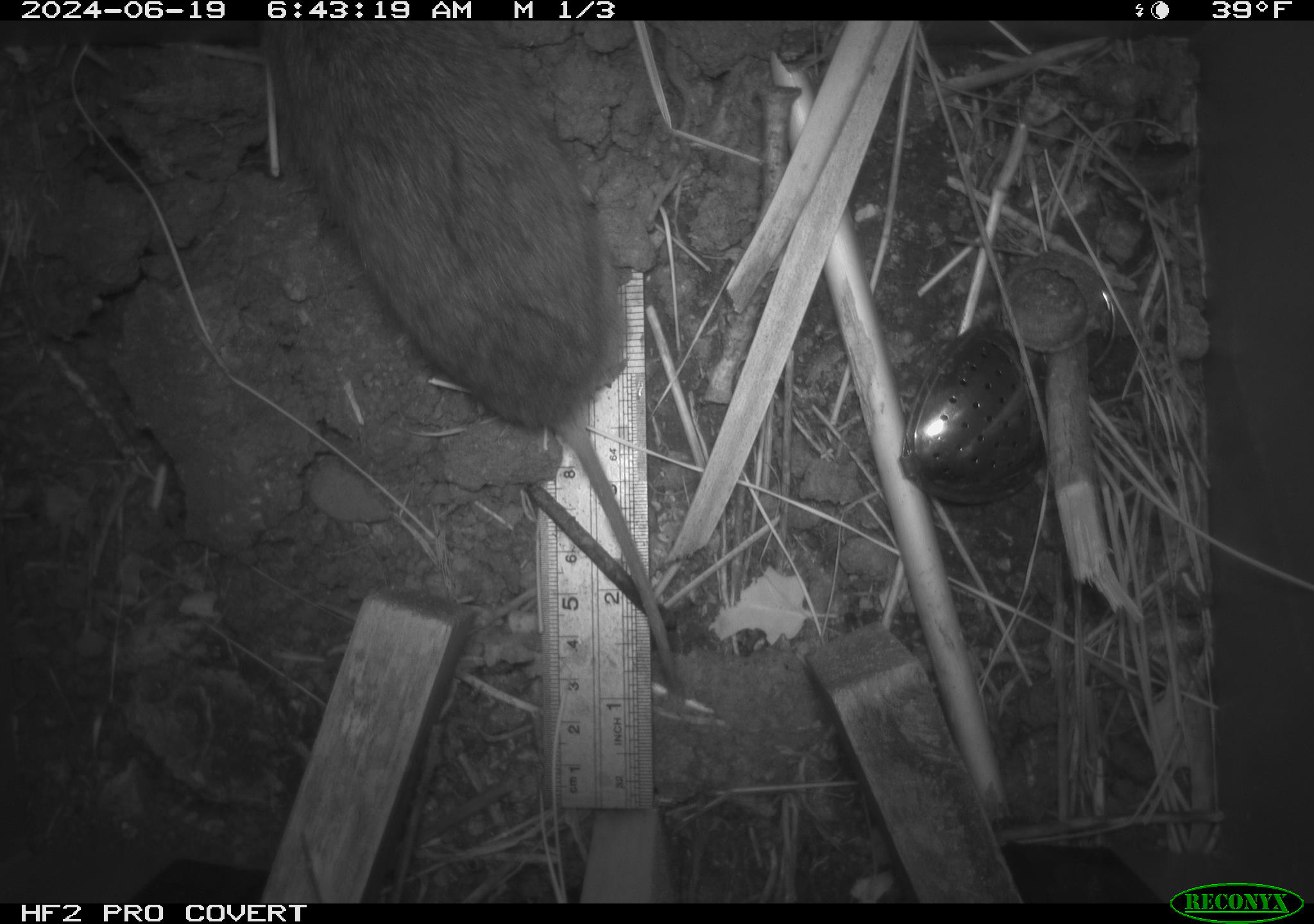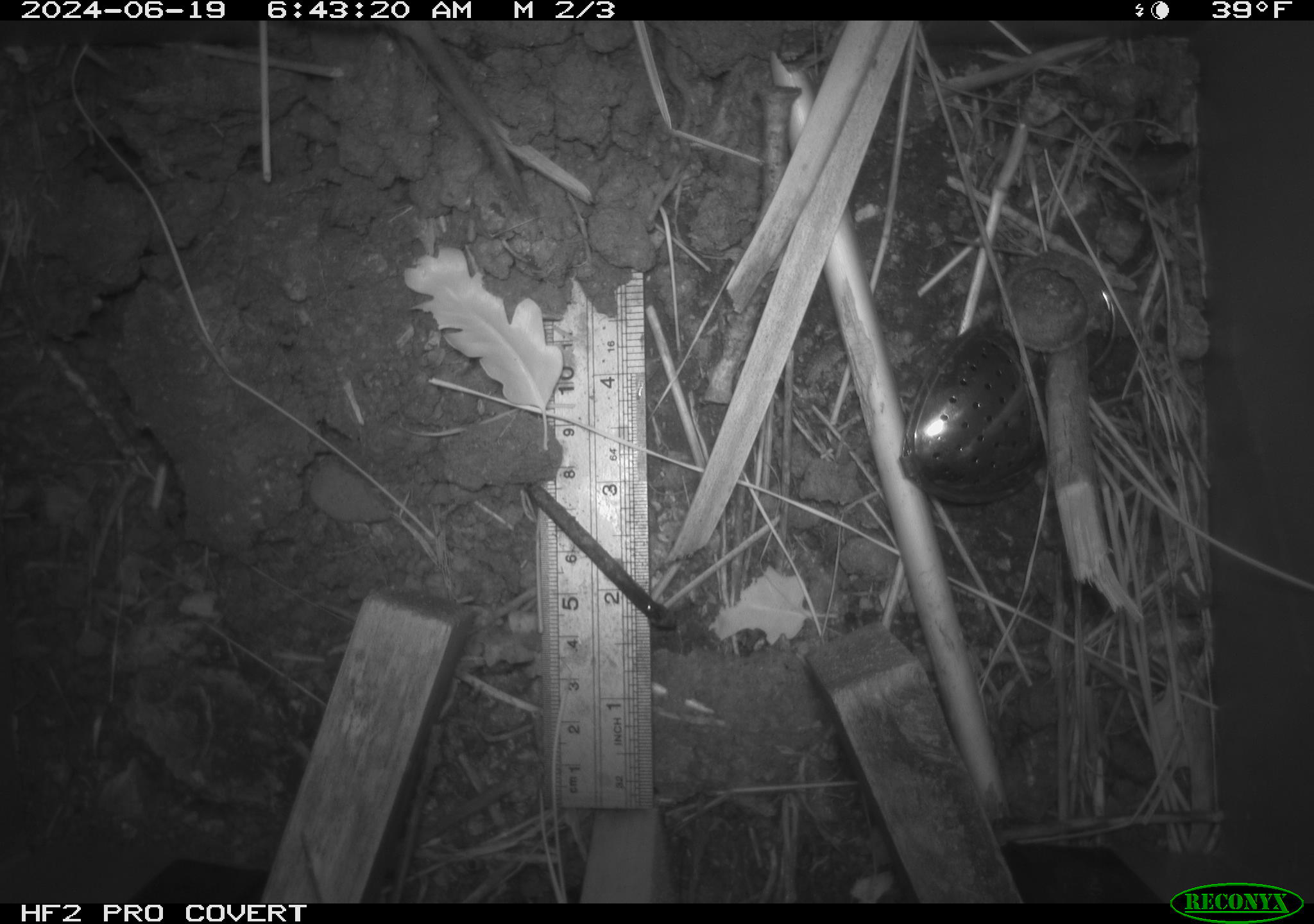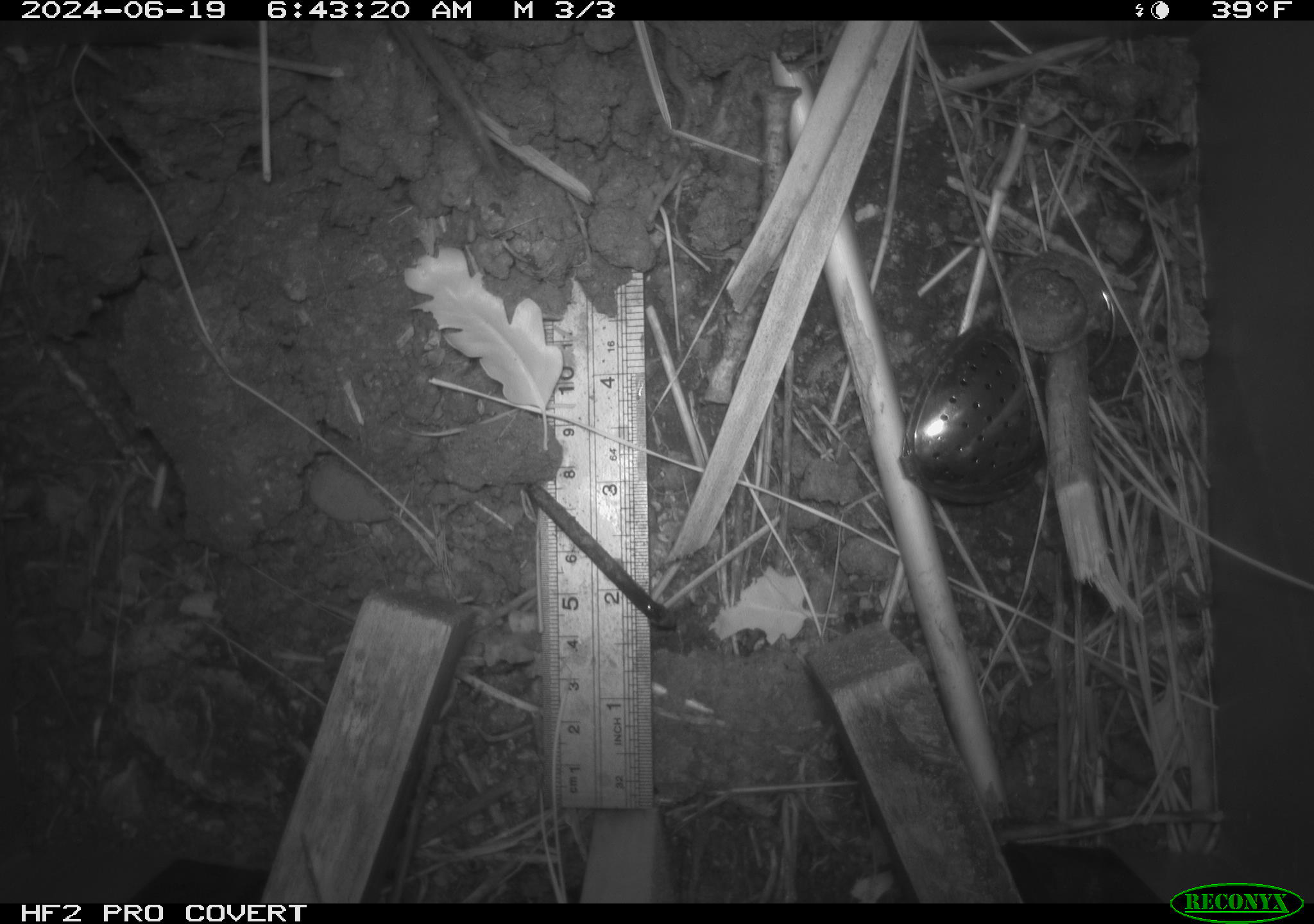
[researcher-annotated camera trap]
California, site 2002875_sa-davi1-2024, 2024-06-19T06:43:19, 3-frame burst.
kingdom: Animalia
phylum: Chordata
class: Mammalia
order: Rodentia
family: Cricetidae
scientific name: Arvicolinae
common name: voles, lemmings, and muskrats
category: arvicolinae subfamily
Arvicolinae subfamily (voles, lemmings, and muskrats) (Arvicolinae).